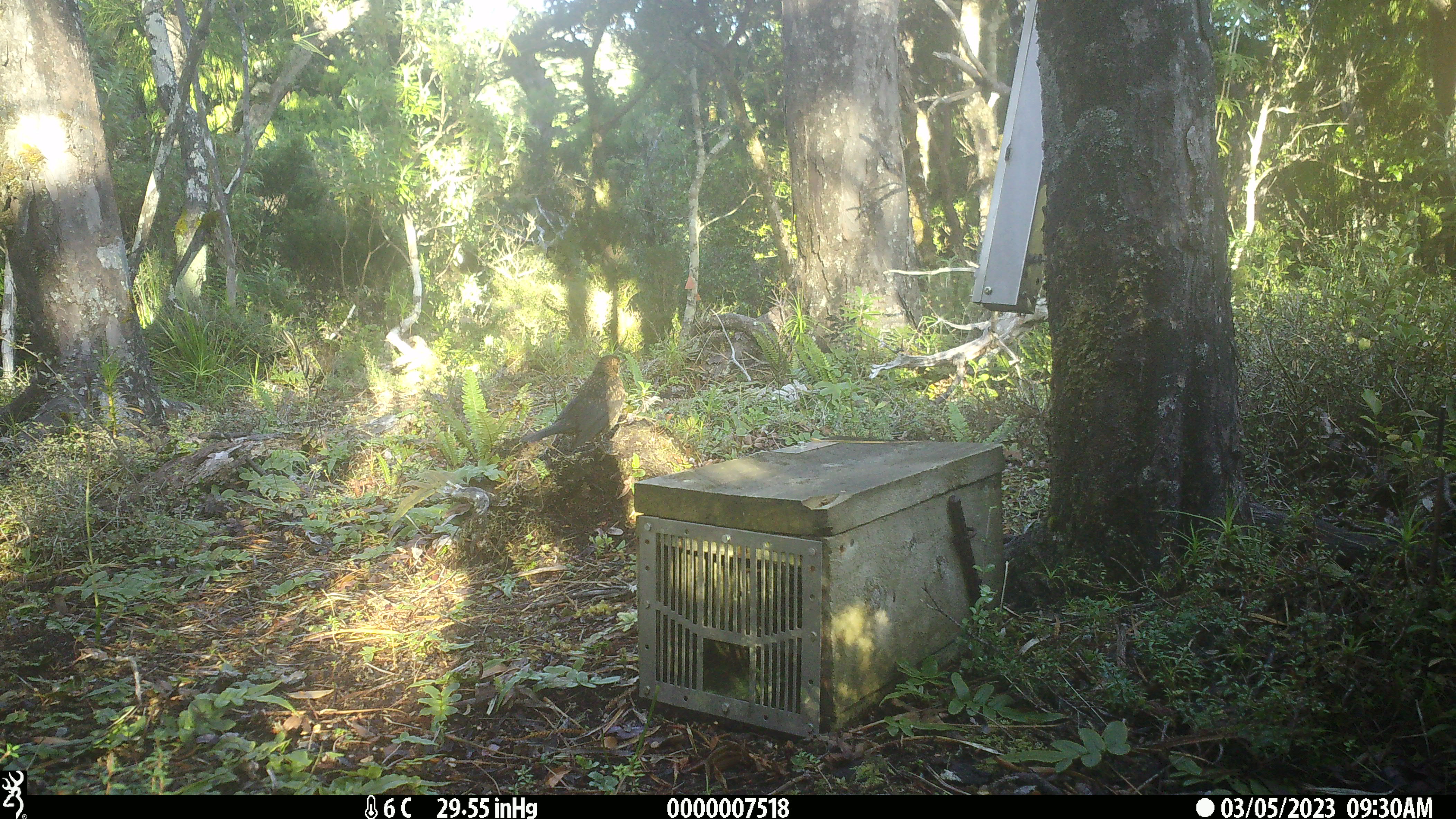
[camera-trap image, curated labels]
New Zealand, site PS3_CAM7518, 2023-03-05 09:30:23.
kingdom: Animalia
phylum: Chordata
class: Aves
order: Passeriformes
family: Turdidae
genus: Turdus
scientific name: Turdus merula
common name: eurasian blackbird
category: blackbird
Blackbird (eurasian blackbird) (Turdus merula).